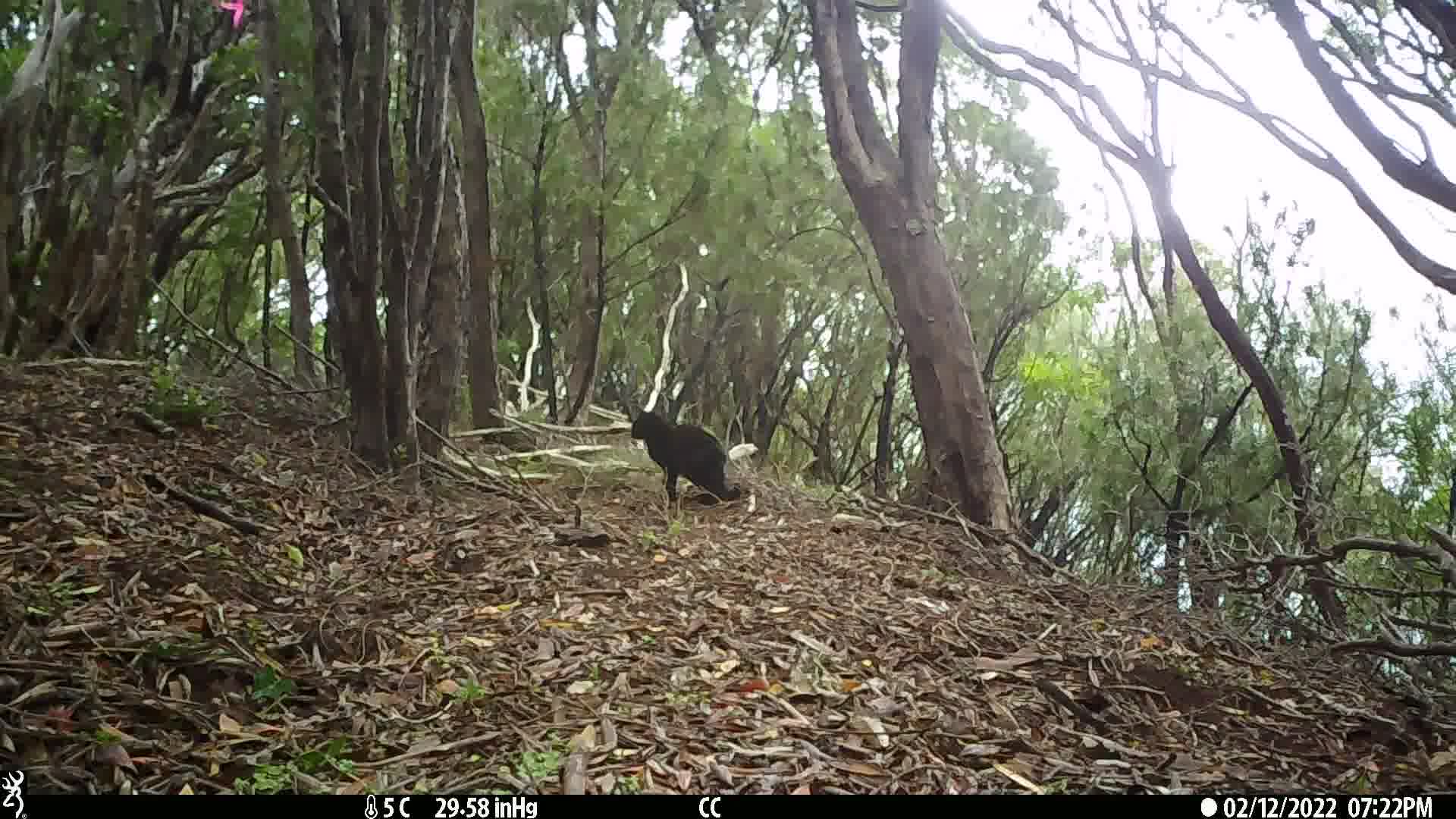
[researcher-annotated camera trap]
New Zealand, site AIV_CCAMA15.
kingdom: Animalia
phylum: Chordata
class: Mammalia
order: Carnivora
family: Felidae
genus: Felis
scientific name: Felis catus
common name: domestic cat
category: cat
Cat (domestic cat) (Felis catus).